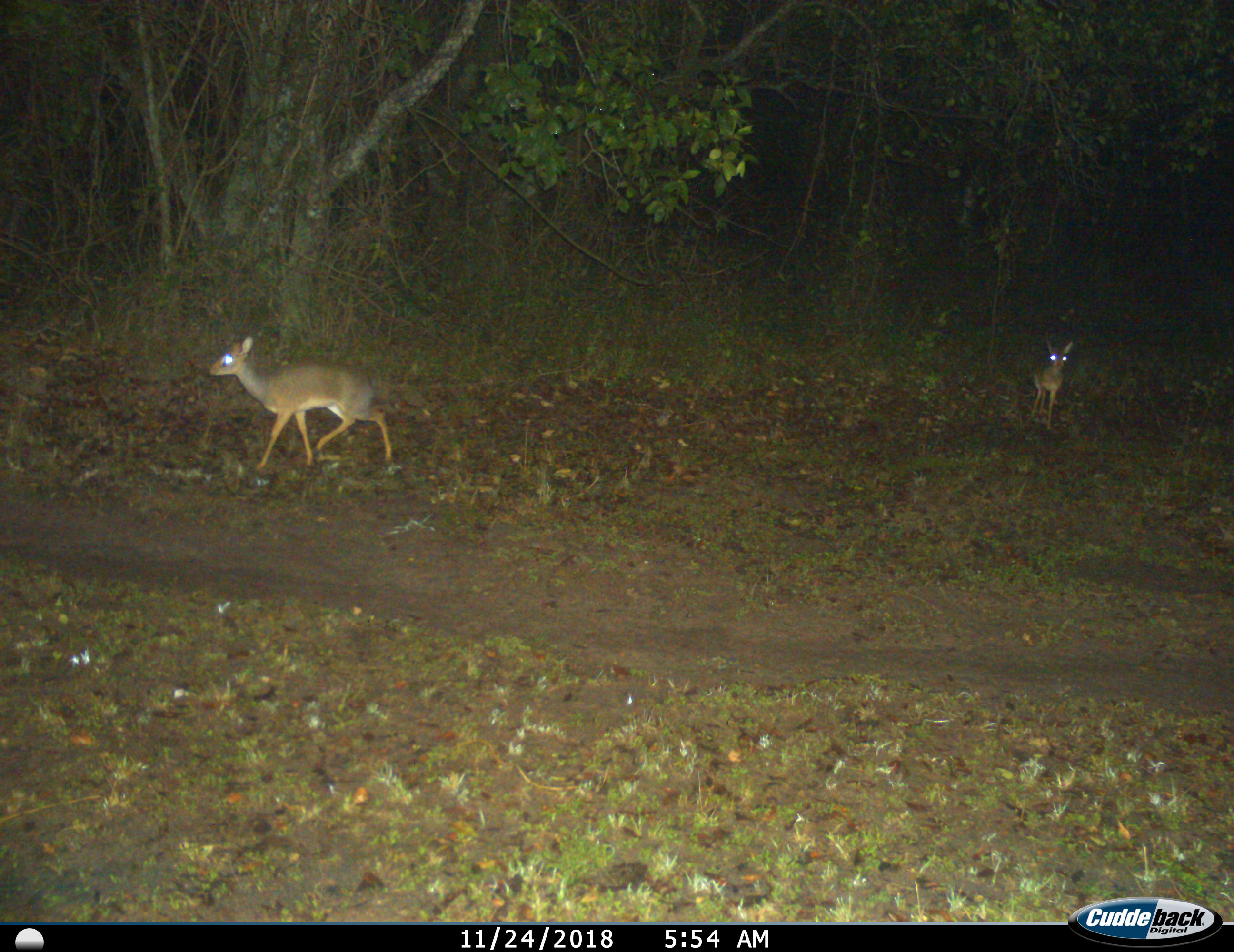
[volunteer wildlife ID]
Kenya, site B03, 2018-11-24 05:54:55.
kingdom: Animalia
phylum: Chordata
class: Mammalia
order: Artiodactyla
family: Bovidae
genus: Madoqua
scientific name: Madoqua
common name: dikdik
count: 2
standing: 43%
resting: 0%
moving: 100%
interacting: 0%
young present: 14%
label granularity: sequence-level